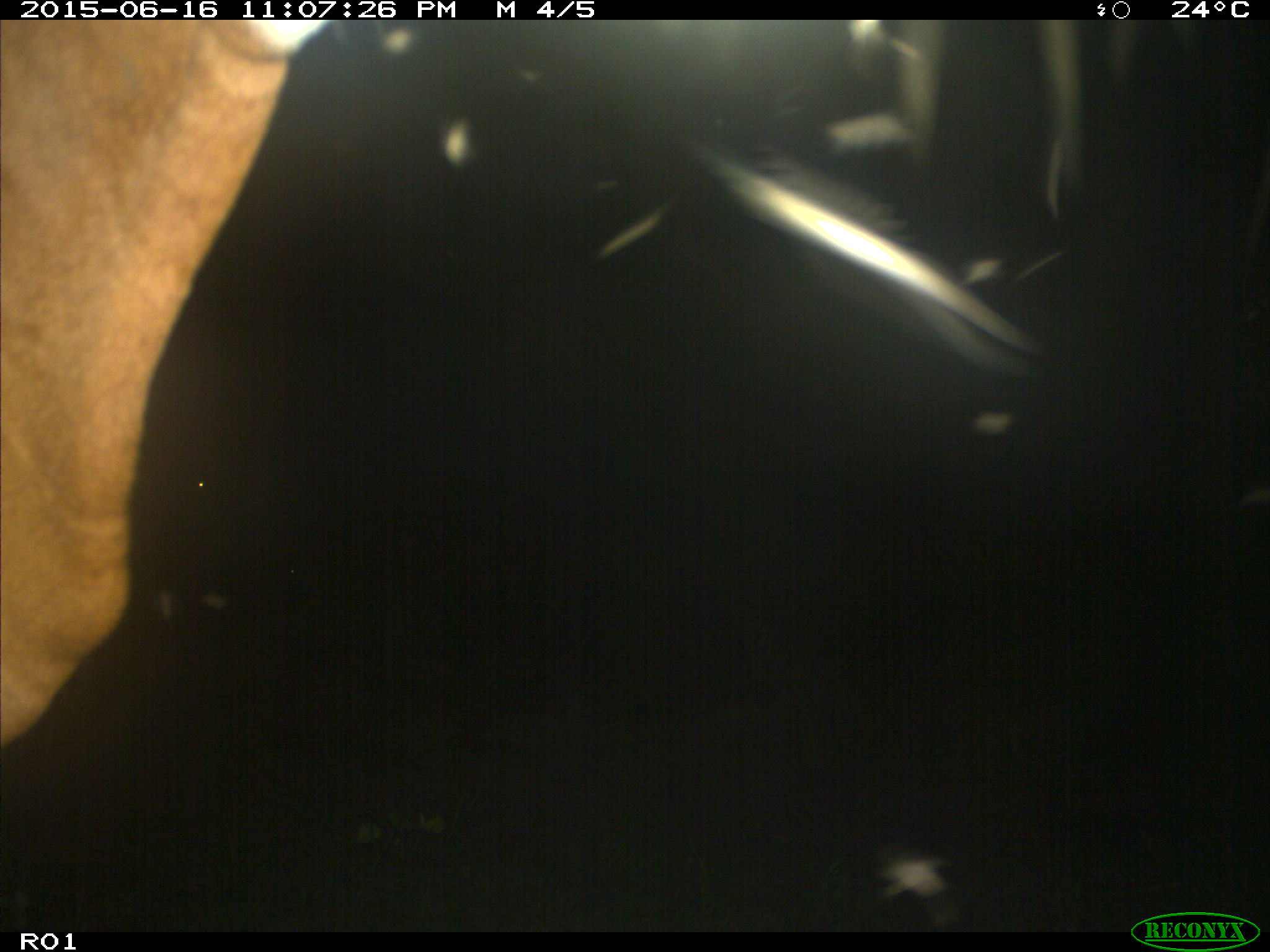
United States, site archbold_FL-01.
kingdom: Animalia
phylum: Chordata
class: Mammalia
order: Artiodactyla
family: Bovidae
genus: Bos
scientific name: Bos taurus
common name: domestic cow